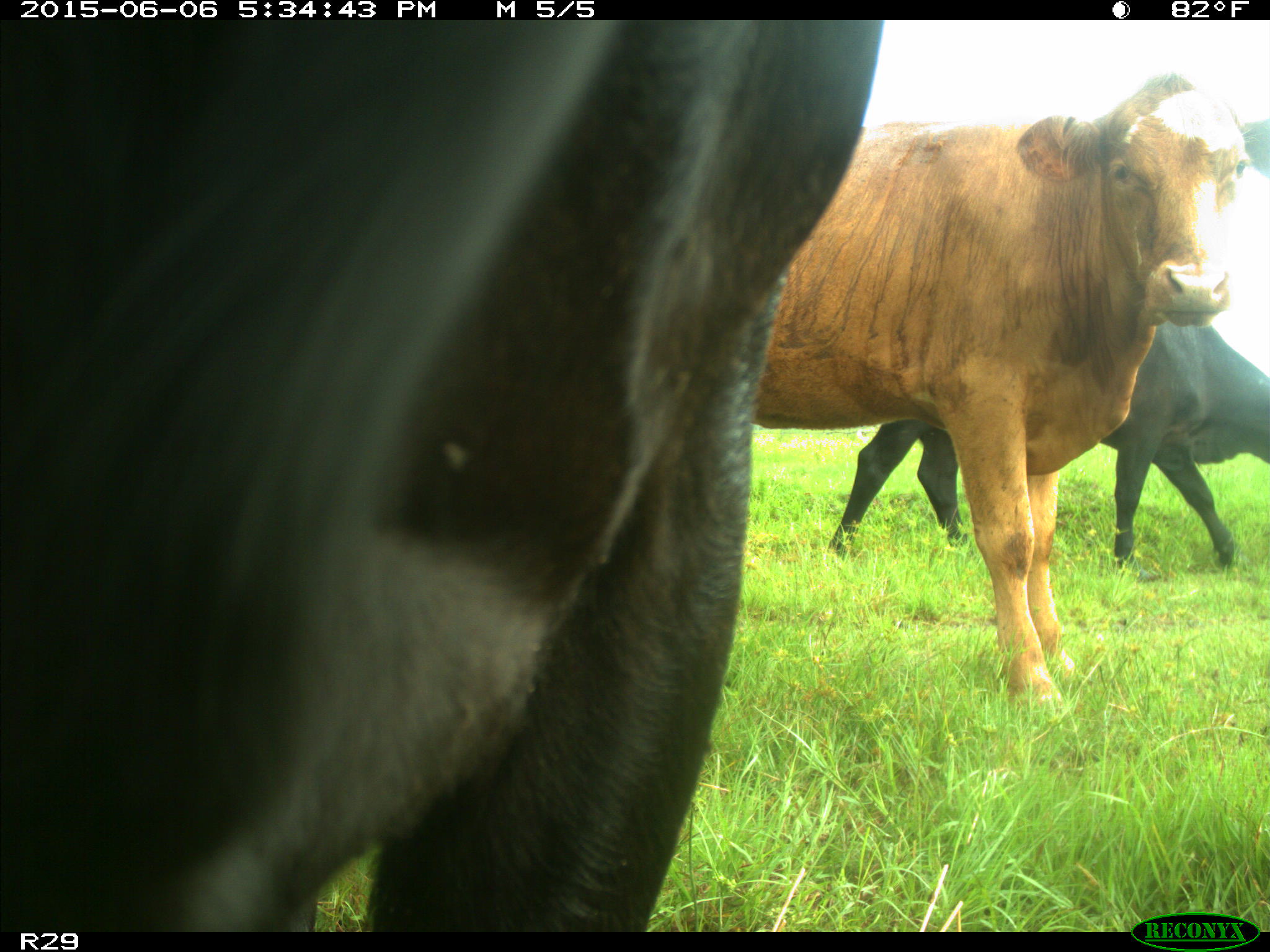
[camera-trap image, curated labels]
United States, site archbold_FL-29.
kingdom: Animalia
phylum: Chordata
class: Mammalia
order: Artiodactyla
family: Bovidae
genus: Bos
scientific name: Bos taurus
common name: domestic cow